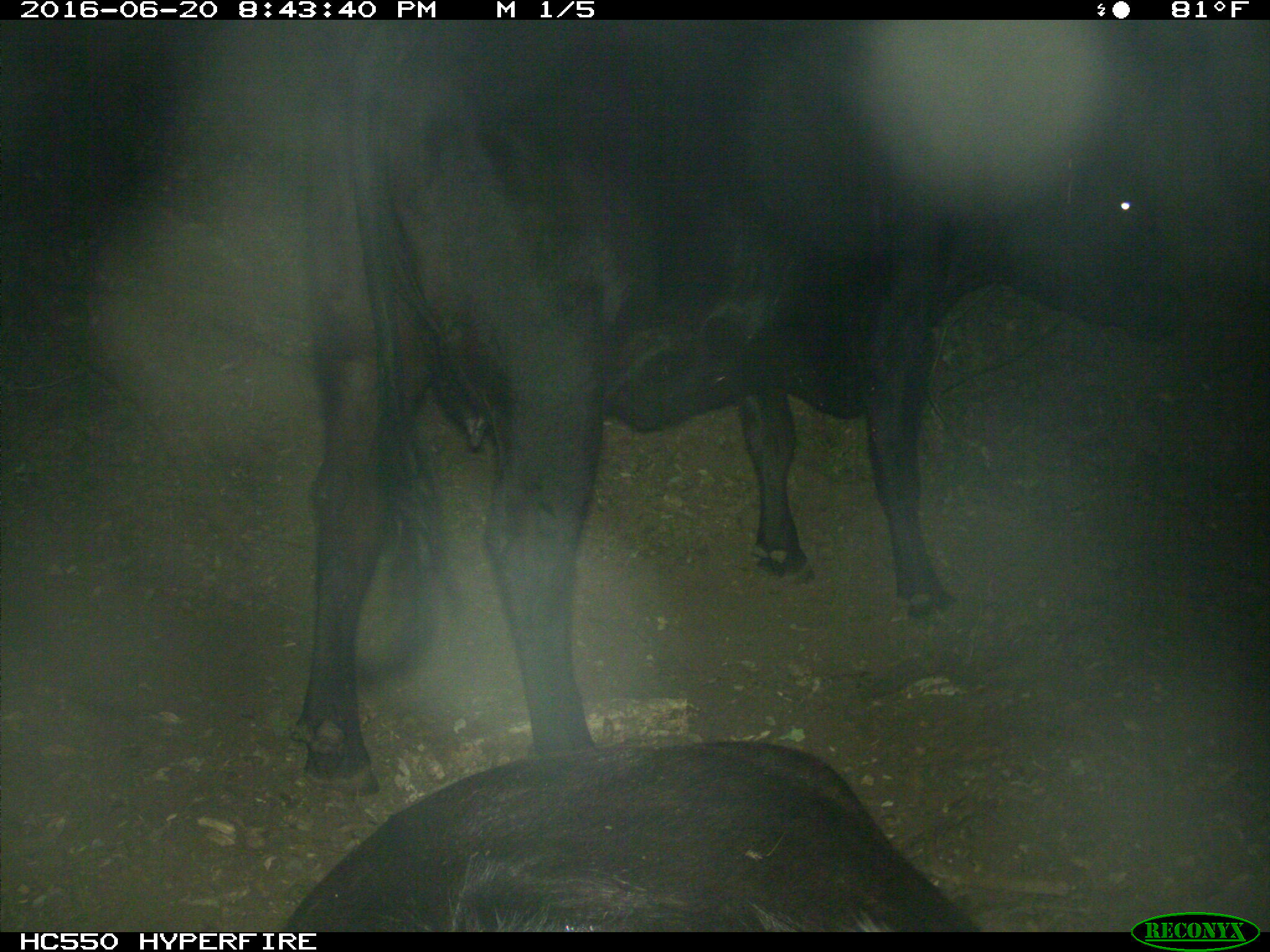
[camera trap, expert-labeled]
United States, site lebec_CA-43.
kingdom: Animalia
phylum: Chordata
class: Mammalia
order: Artiodactyla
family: Bovidae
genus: Bos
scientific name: Bos taurus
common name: domestic cow